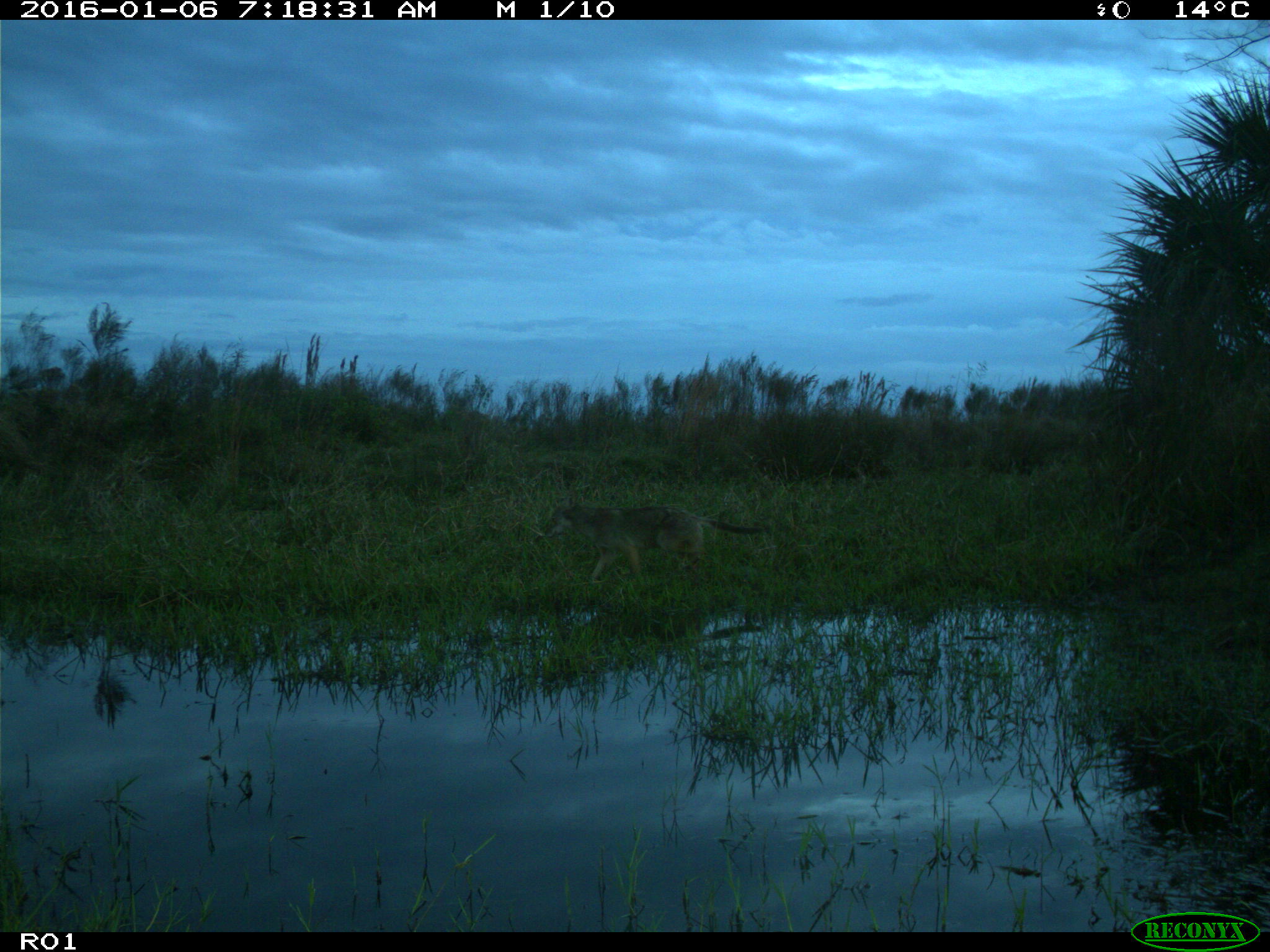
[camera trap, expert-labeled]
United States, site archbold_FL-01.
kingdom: Animalia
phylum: Chordata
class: Mammalia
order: Carnivora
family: Canidae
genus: Canis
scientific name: Canis latrans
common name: coyote